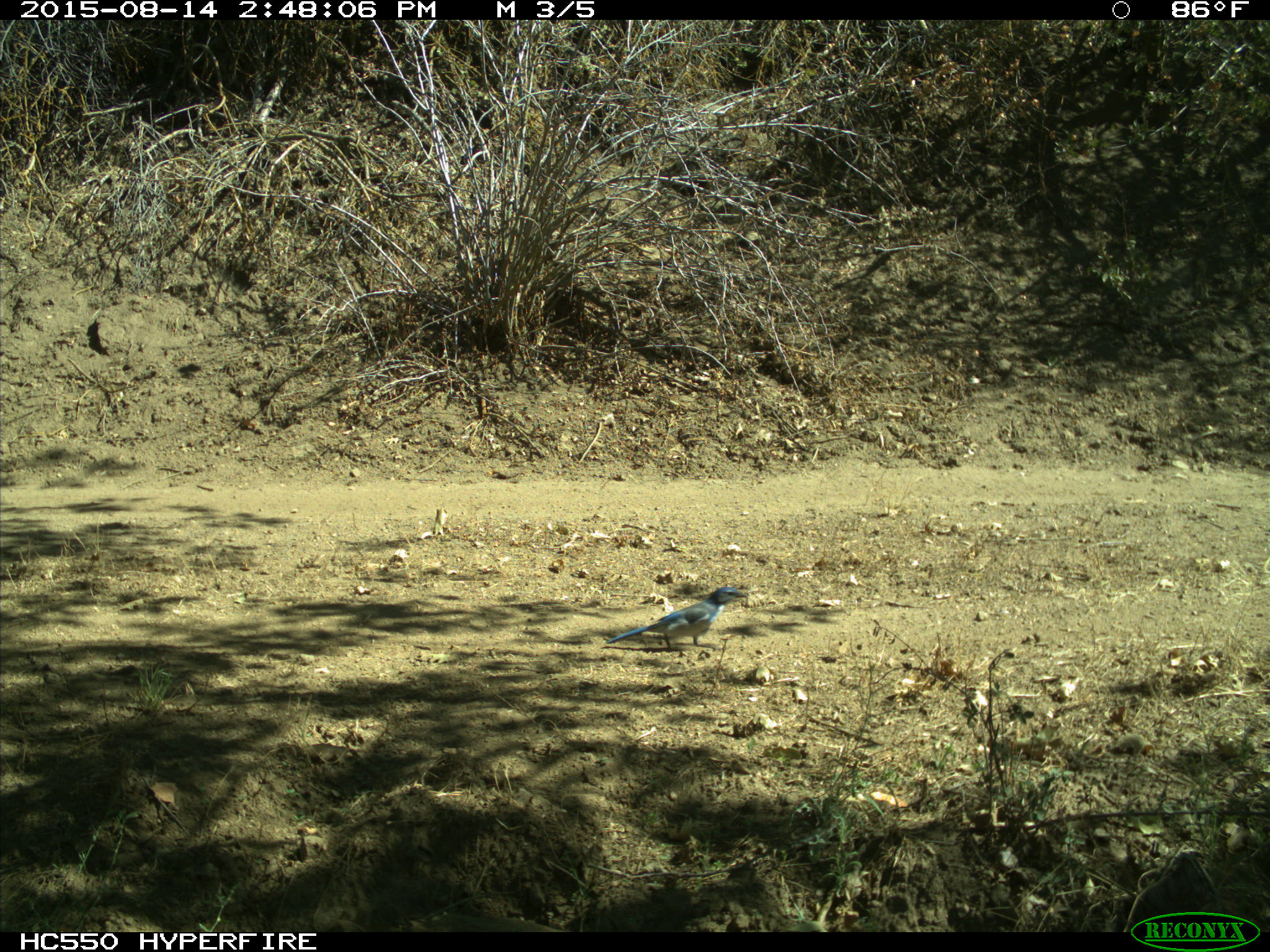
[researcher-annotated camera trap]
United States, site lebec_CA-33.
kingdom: Animalia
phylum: Chordata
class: Aves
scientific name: Aves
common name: birds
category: unidentified bird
Unidentified bird (birds) (Aves).